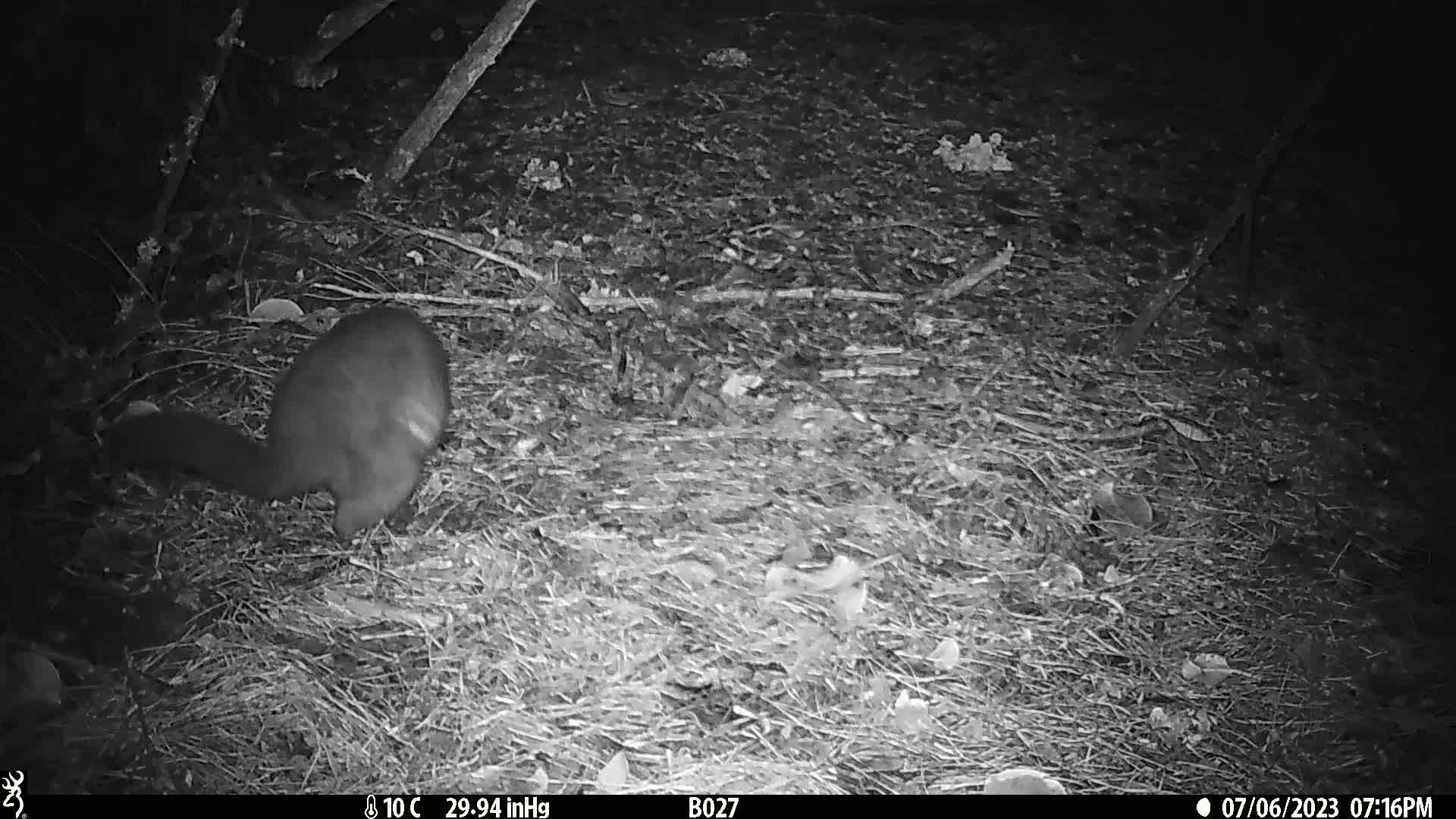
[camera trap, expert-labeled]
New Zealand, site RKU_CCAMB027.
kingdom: Animalia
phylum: Chordata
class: Mammalia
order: Diprotodontia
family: Phalangeridae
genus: Trichosurus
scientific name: Trichosurus vulpecula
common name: common brushtail possum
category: possum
Possum (common brushtail possum) (Trichosurus vulpecula).